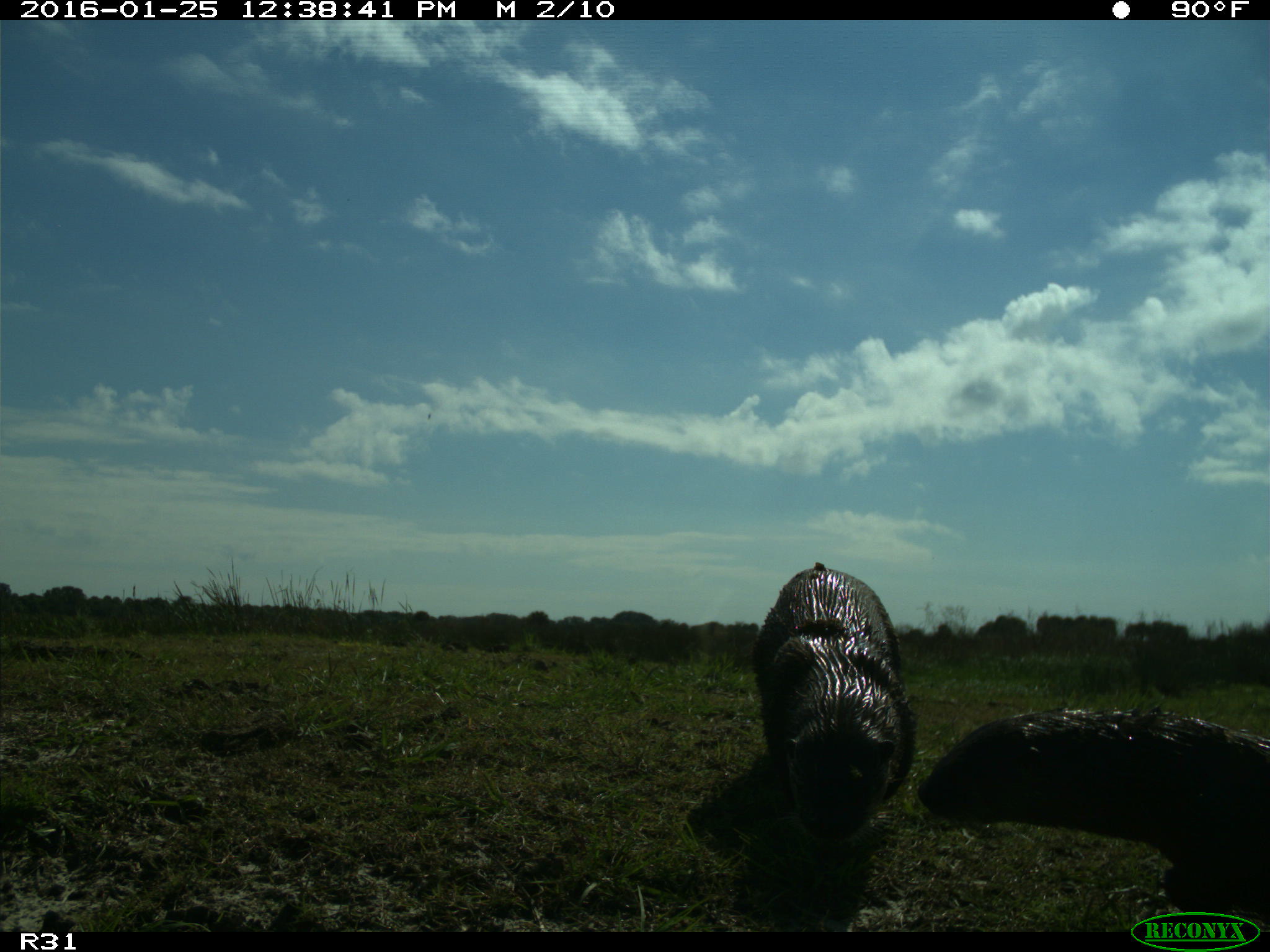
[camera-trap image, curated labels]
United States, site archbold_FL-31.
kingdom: Animalia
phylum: Chordata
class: Mammalia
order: Carnivora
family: Mustelidae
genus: Lontra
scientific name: Lontra canadensis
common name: north american river otter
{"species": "Lontra canadensis (north american river otter)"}